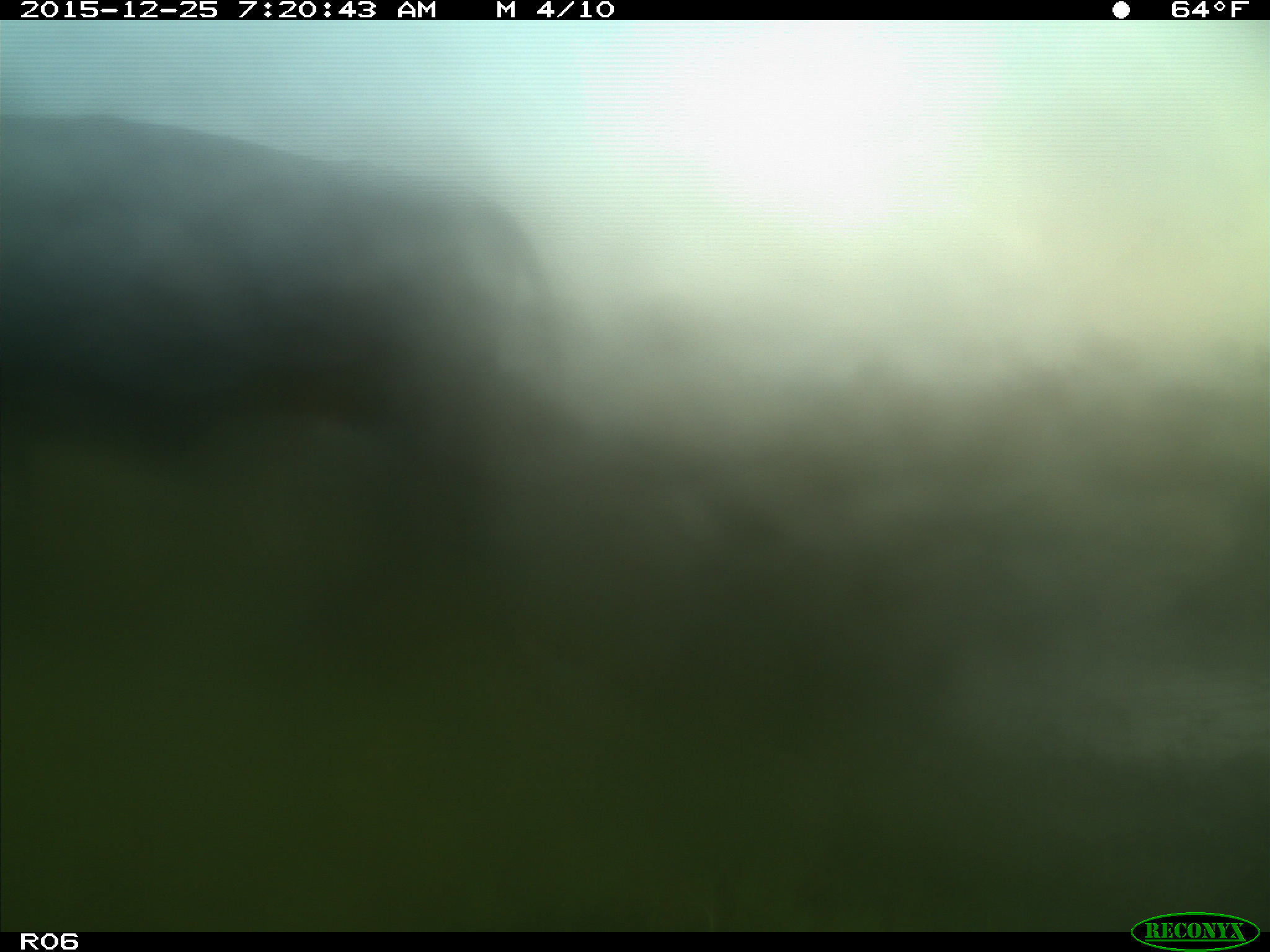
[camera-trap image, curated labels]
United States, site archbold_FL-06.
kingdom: Animalia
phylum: Chordata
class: Mammalia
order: Artiodactyla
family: Bovidae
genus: Bos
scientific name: Bos taurus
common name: domestic cow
Bos taurus (domestic cow).